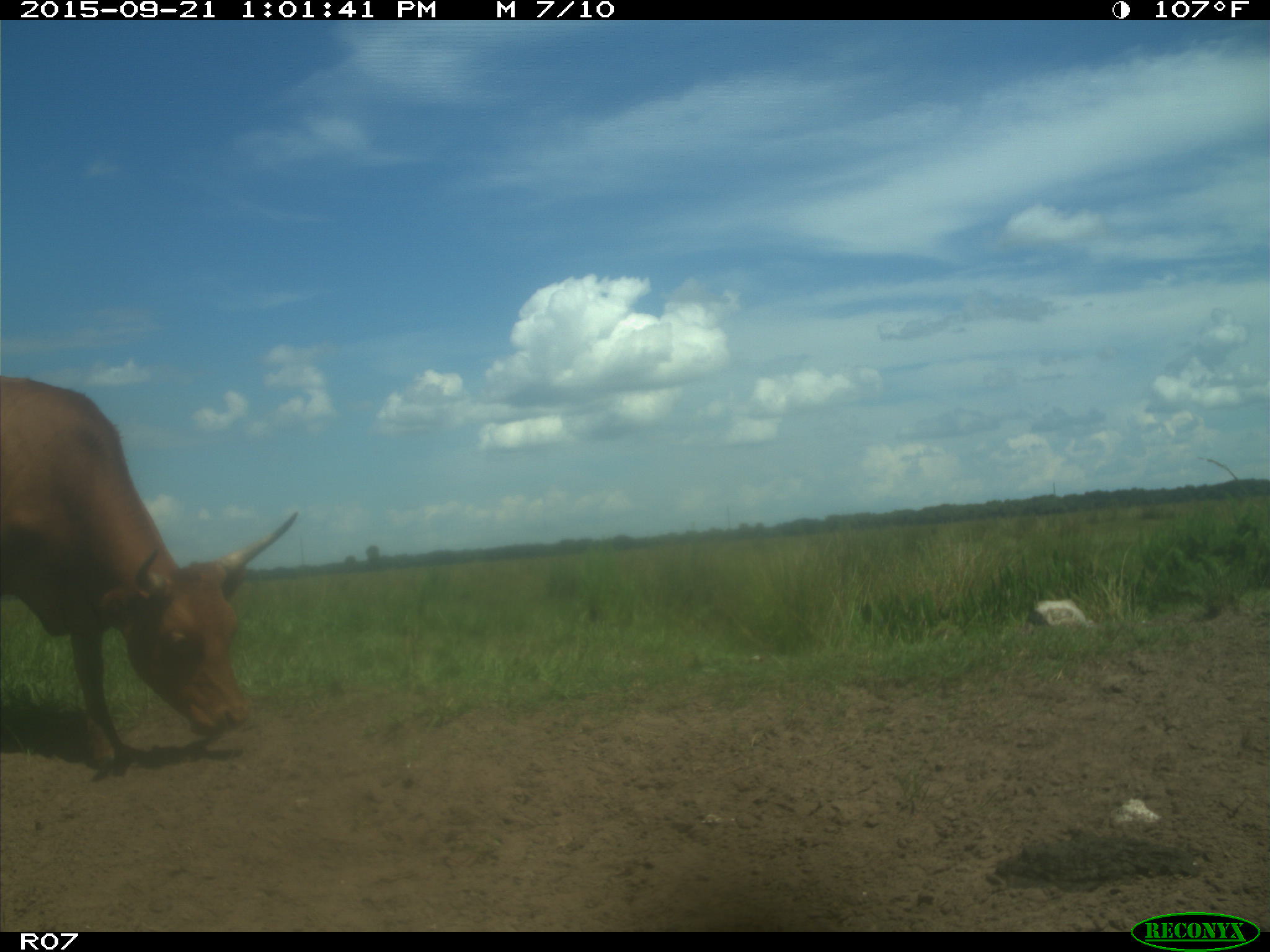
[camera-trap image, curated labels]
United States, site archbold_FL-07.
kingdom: Animalia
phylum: Chordata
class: Mammalia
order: Artiodactyla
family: Bovidae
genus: Bos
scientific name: Bos taurus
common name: domestic cow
Bos taurus (domestic cow).